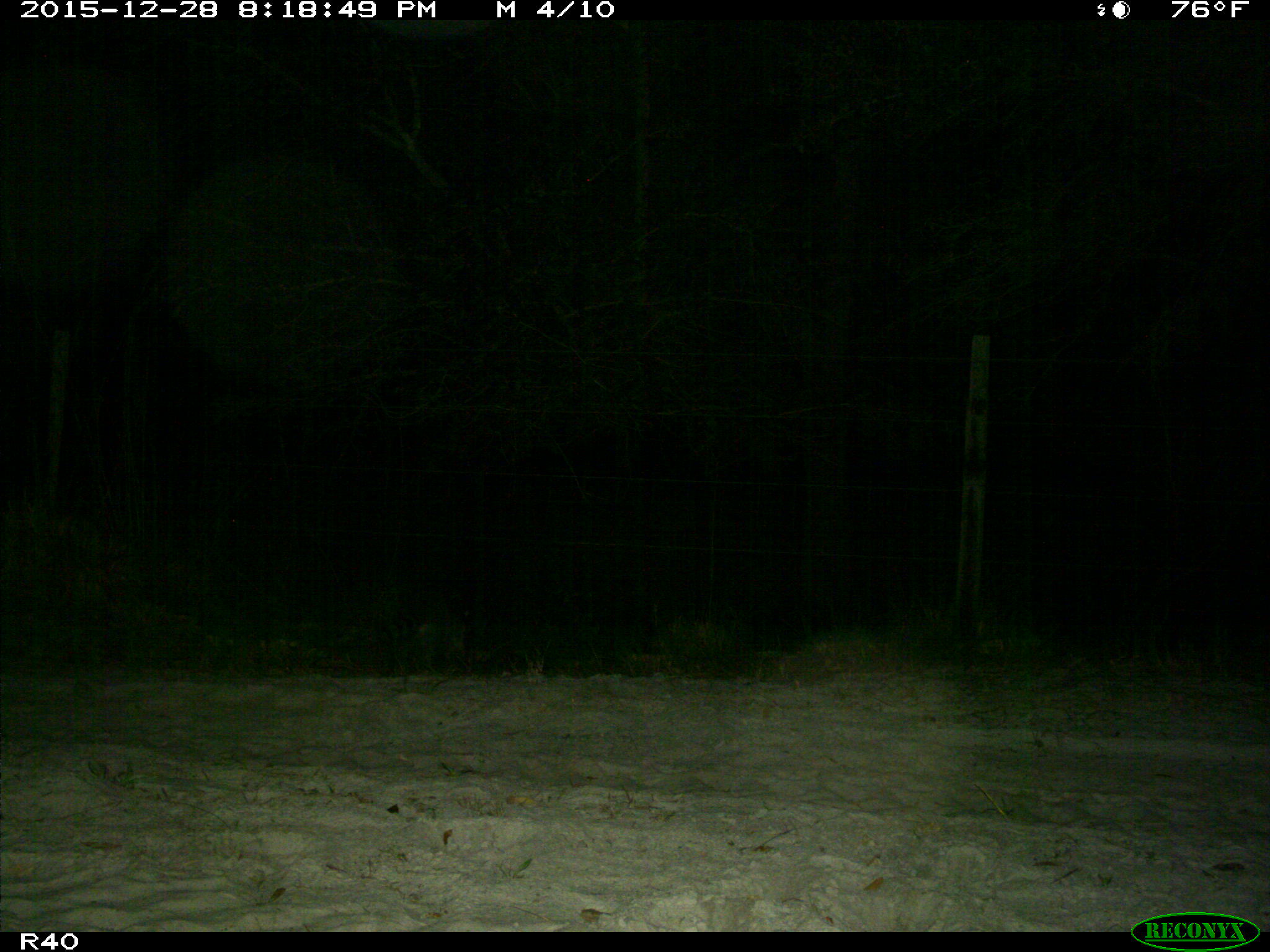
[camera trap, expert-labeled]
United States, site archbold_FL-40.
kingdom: Animalia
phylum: Chordata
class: Mammalia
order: Carnivora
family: Procyonidae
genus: Procyon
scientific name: Procyon lotor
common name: common raccoon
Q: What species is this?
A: Procyon lotor (common raccoon).